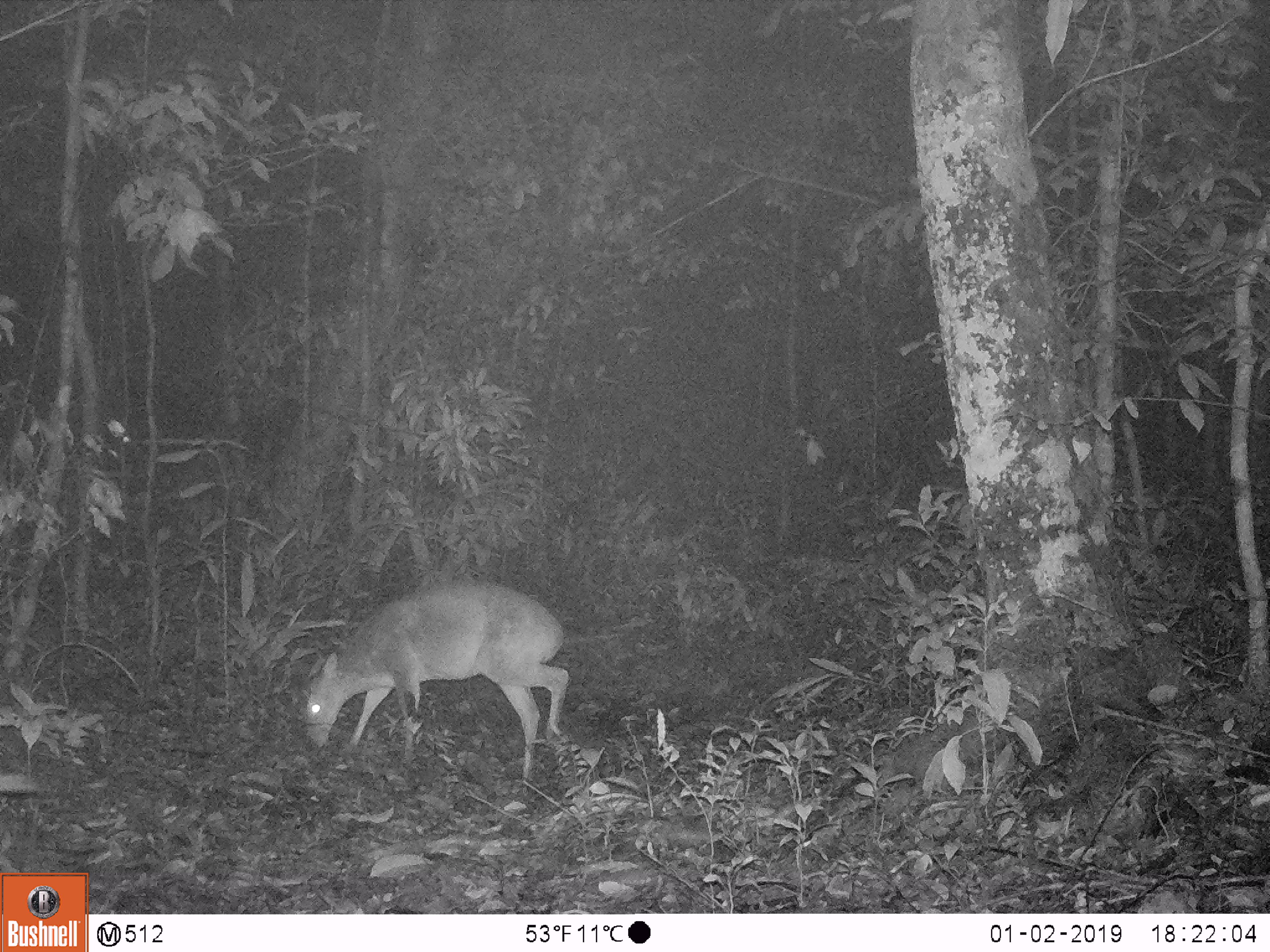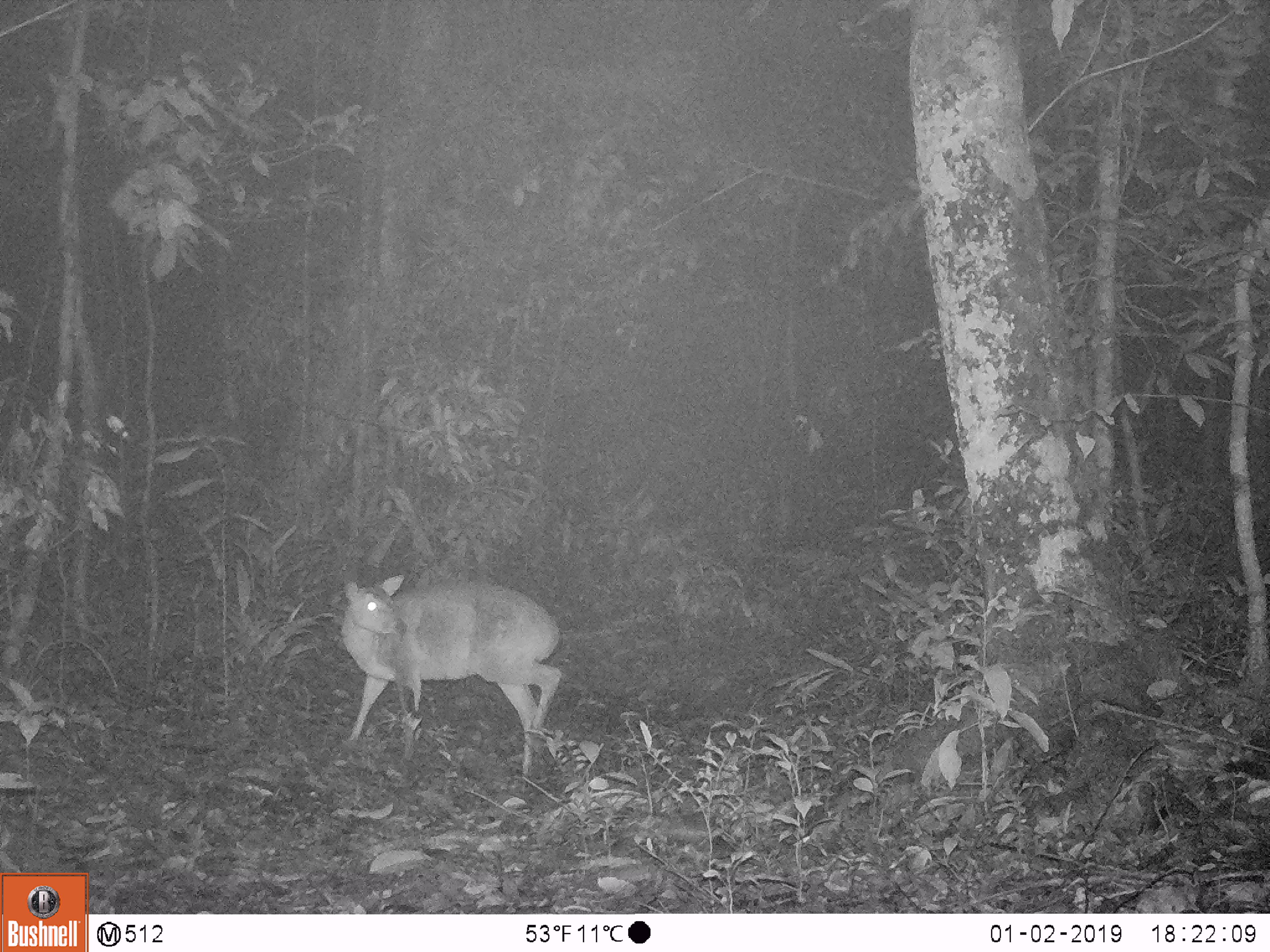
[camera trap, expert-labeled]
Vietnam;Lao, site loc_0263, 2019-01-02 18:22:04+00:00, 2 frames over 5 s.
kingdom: Animalia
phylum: Chordata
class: Mammalia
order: Artiodactyla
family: Cervidae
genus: Muntiacus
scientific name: Muntiacus vuquangensis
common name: large-antlered muntjac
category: large antlered muntjac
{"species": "large antlered muntjac (large-antlered muntjac) (Muntiacus vuquangensis)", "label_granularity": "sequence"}